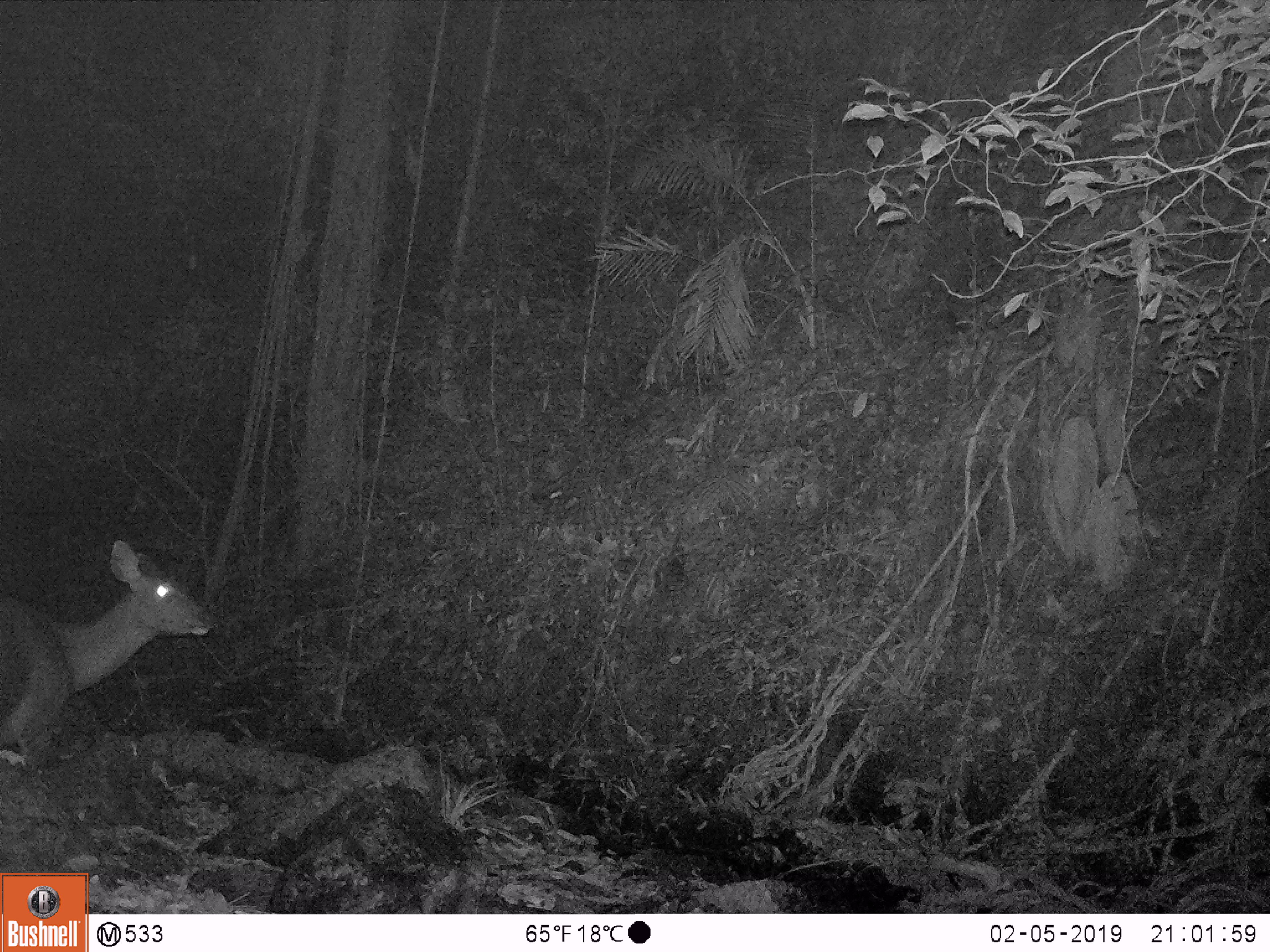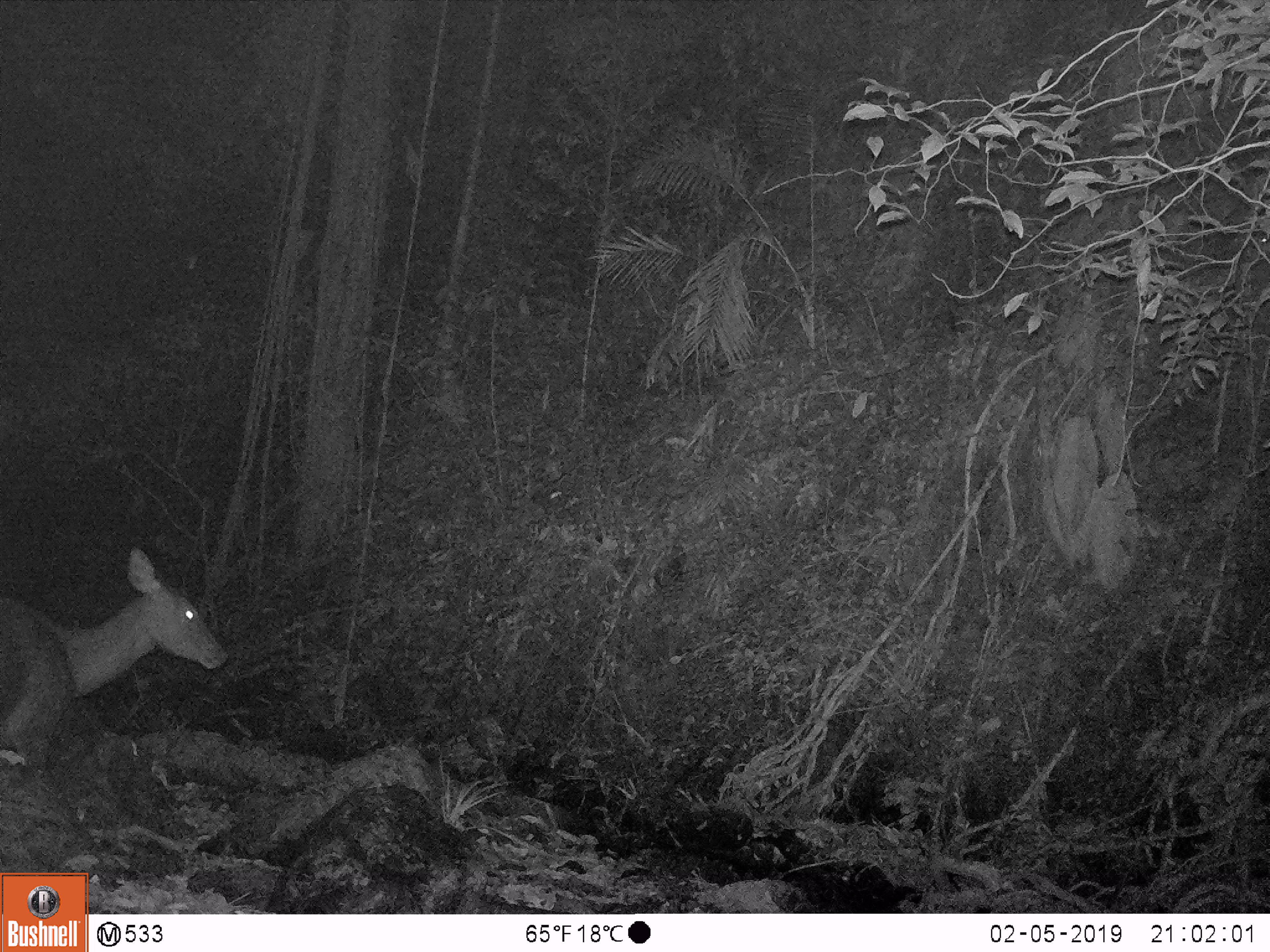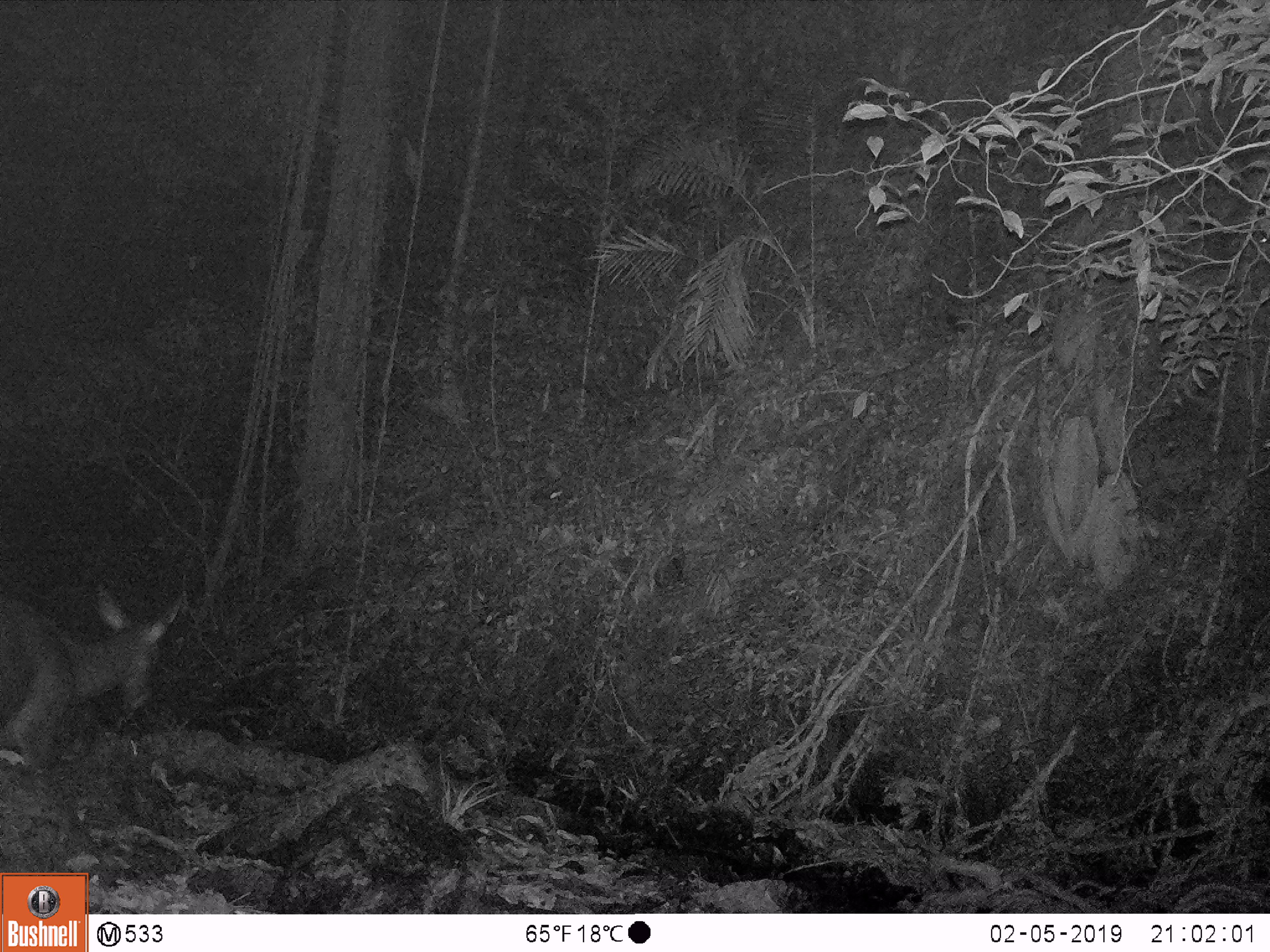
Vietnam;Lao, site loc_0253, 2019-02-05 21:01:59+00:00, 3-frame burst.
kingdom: Animalia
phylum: Chordata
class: Mammalia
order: Artiodactyla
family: Cervidae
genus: Rusa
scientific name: Rusa unicolor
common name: sambar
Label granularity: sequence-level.